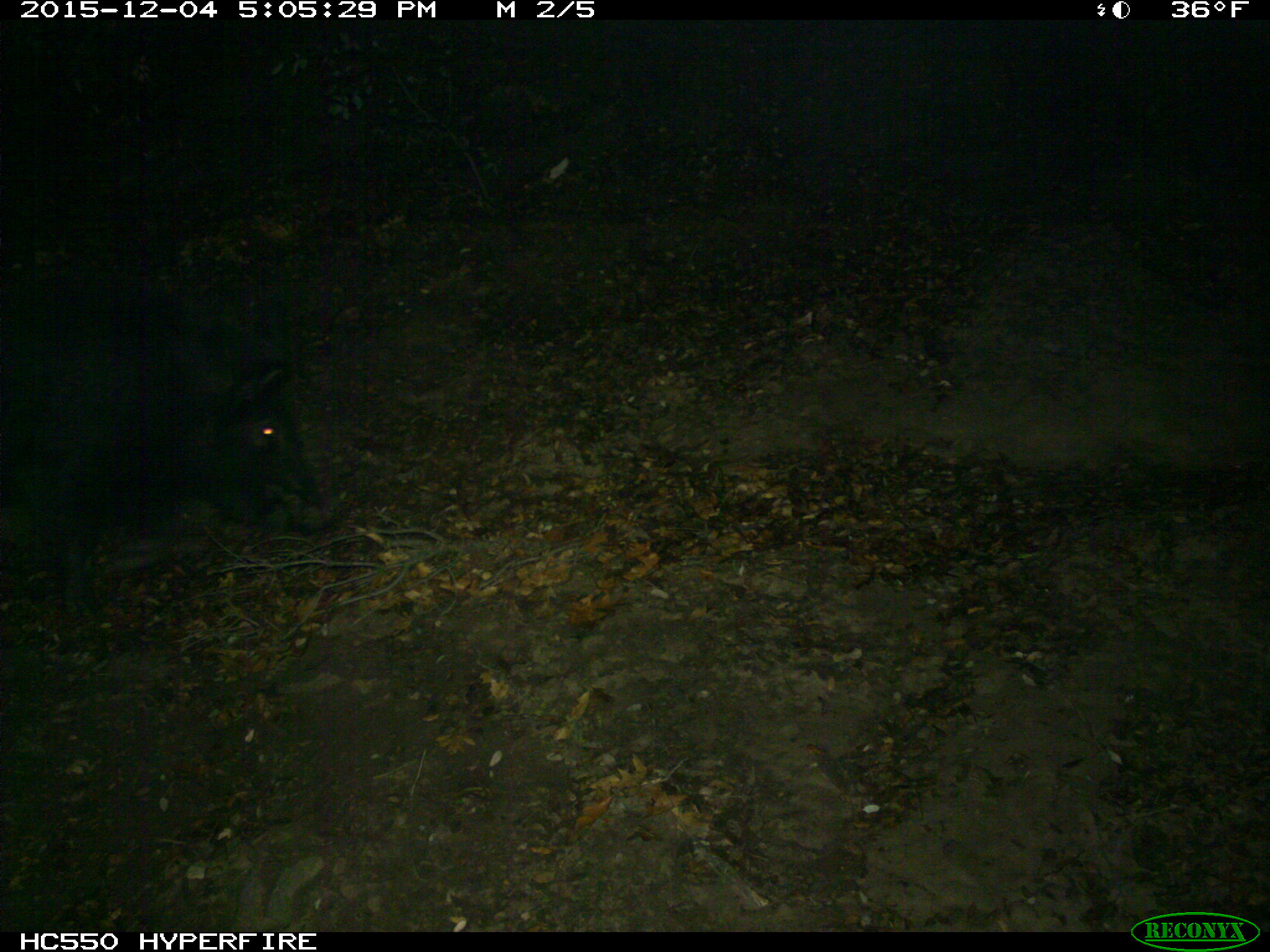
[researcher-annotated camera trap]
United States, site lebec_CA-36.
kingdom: Animalia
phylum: Chordata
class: Mammalia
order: Artiodactyla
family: Suidae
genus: Sus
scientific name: Sus scrofa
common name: wild boar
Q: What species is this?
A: Sus scrofa (wild boar).